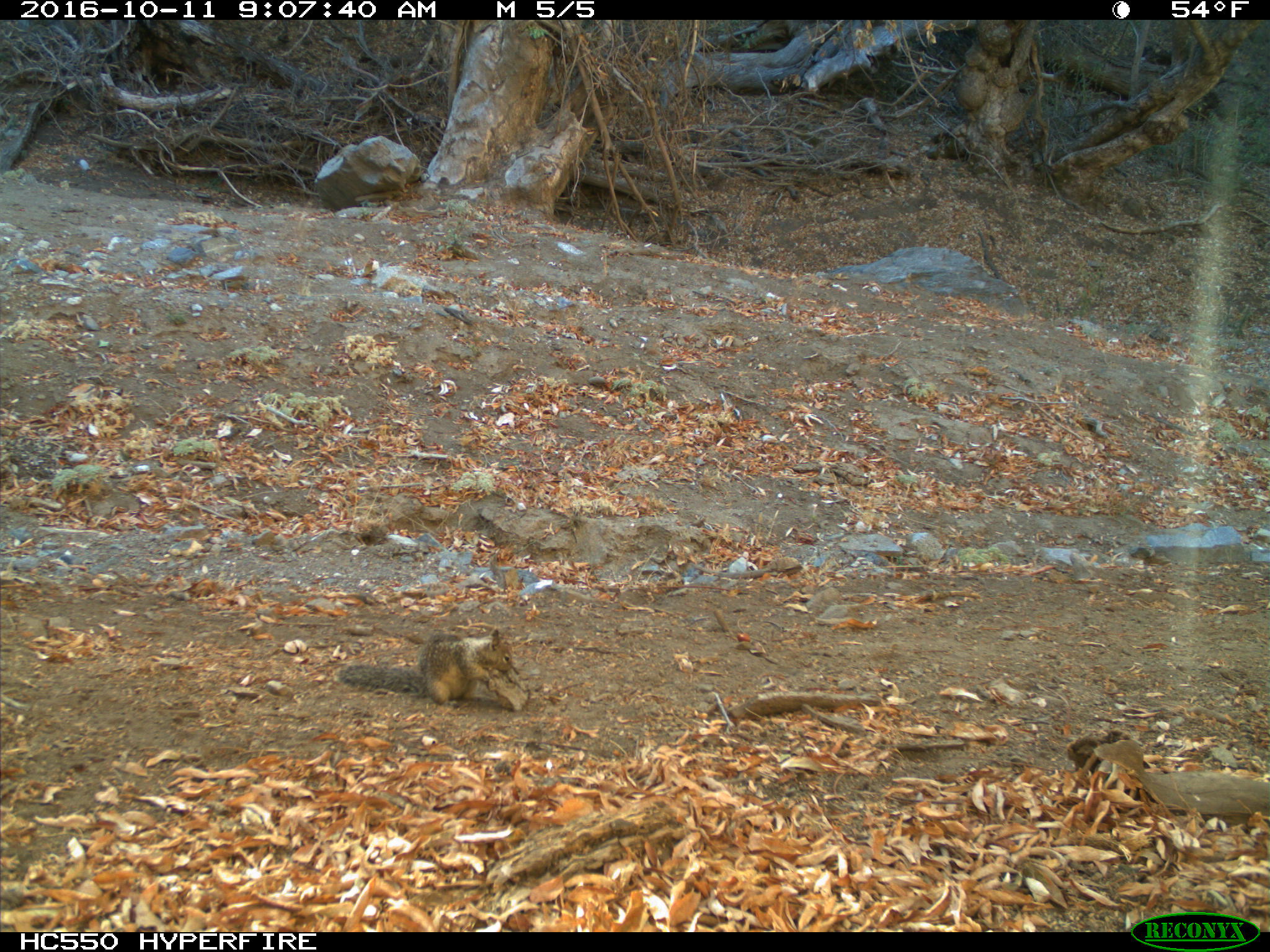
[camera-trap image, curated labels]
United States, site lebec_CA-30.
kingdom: Animalia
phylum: Chordata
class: Mammalia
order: Rodentia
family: Sciuridae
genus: Otospermophilus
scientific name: Otospermophilus beecheyi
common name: california ground squirrel